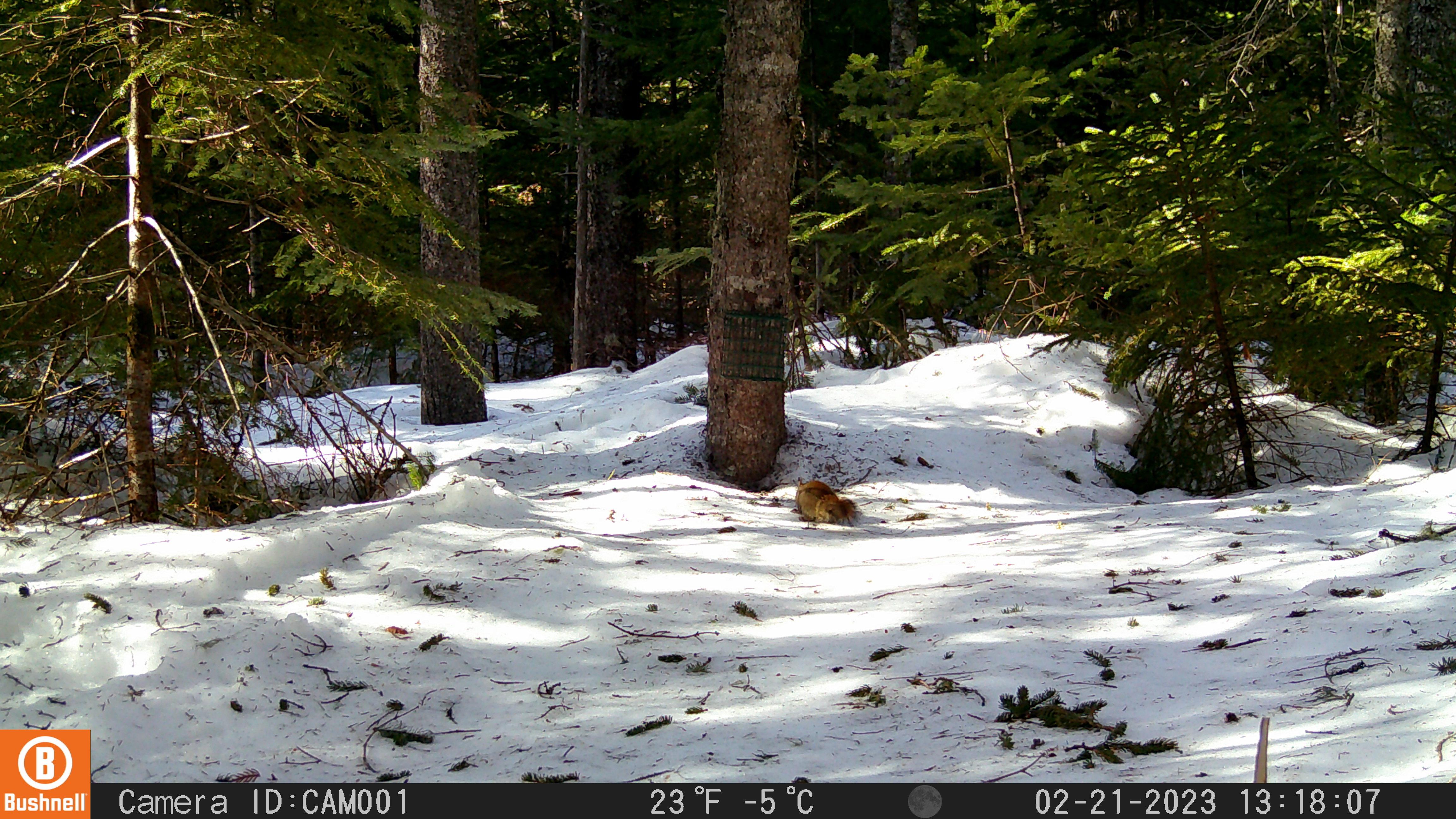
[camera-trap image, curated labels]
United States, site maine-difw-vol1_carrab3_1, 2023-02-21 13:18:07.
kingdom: Animalia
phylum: Chordata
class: Mammalia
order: Rodentia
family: Sciuridae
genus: Tamiasciurus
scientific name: Tamiasciurus hudsonicus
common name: red squirrel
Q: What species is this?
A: Red squirrel (Tamiasciurus hudsonicus).